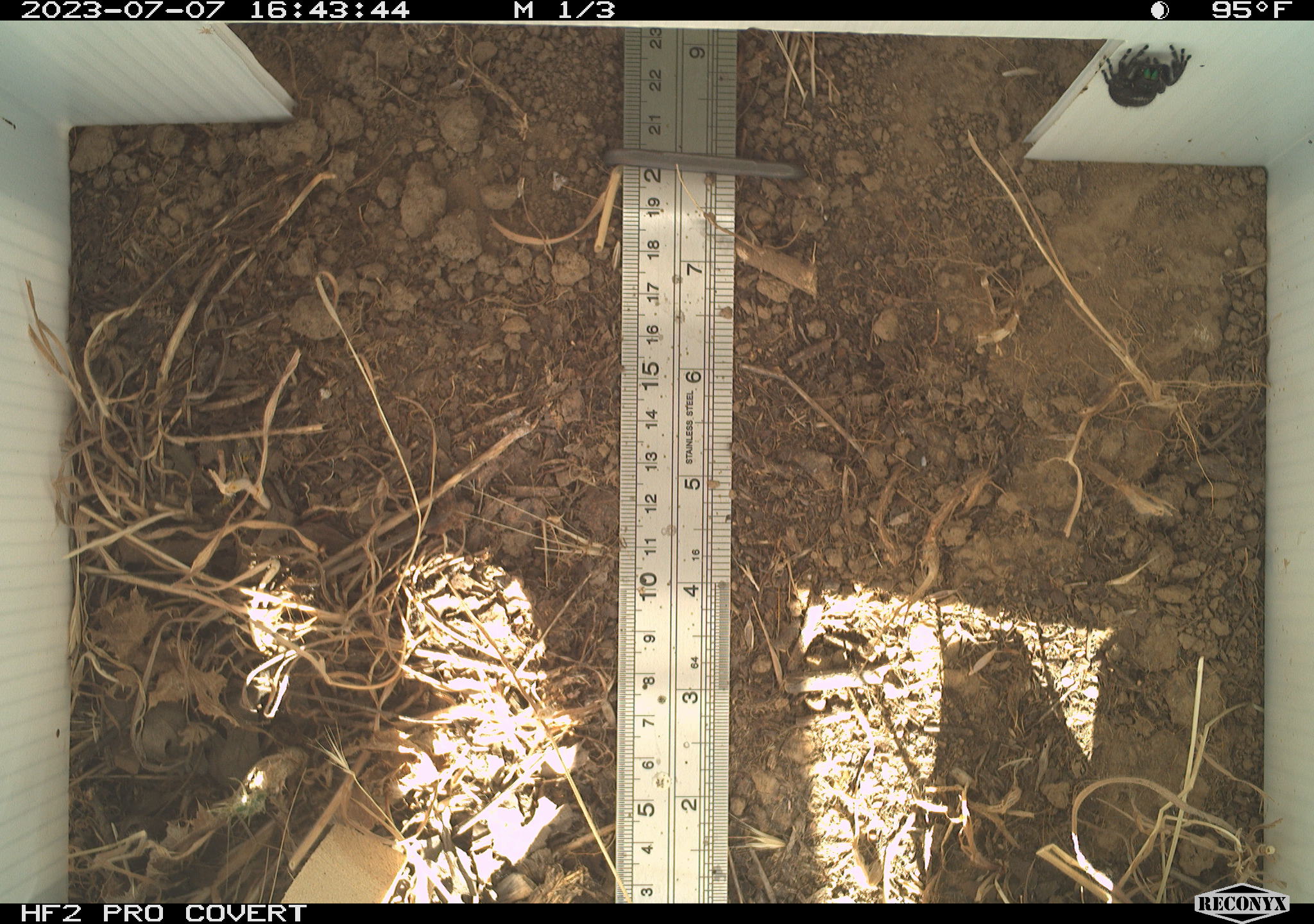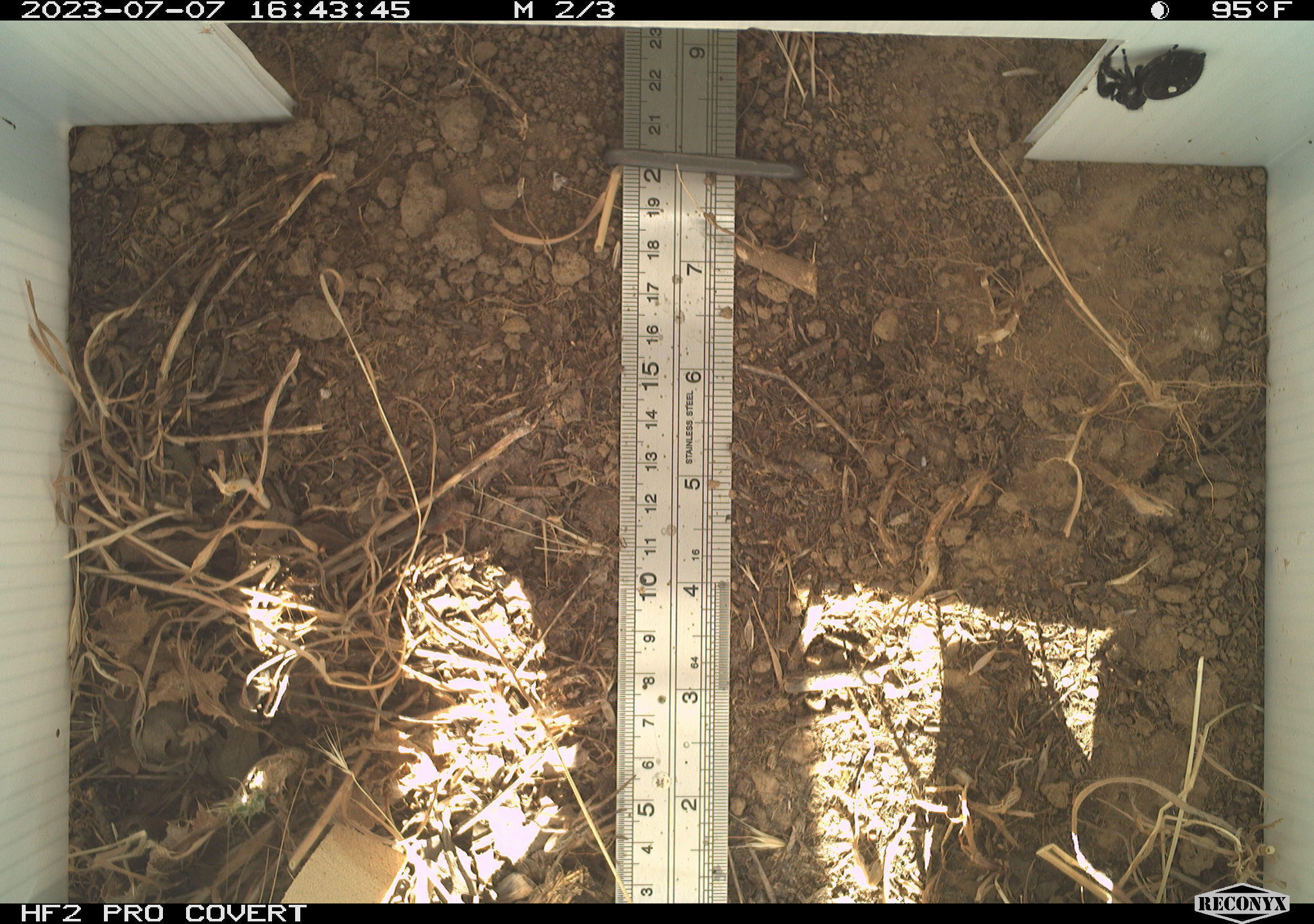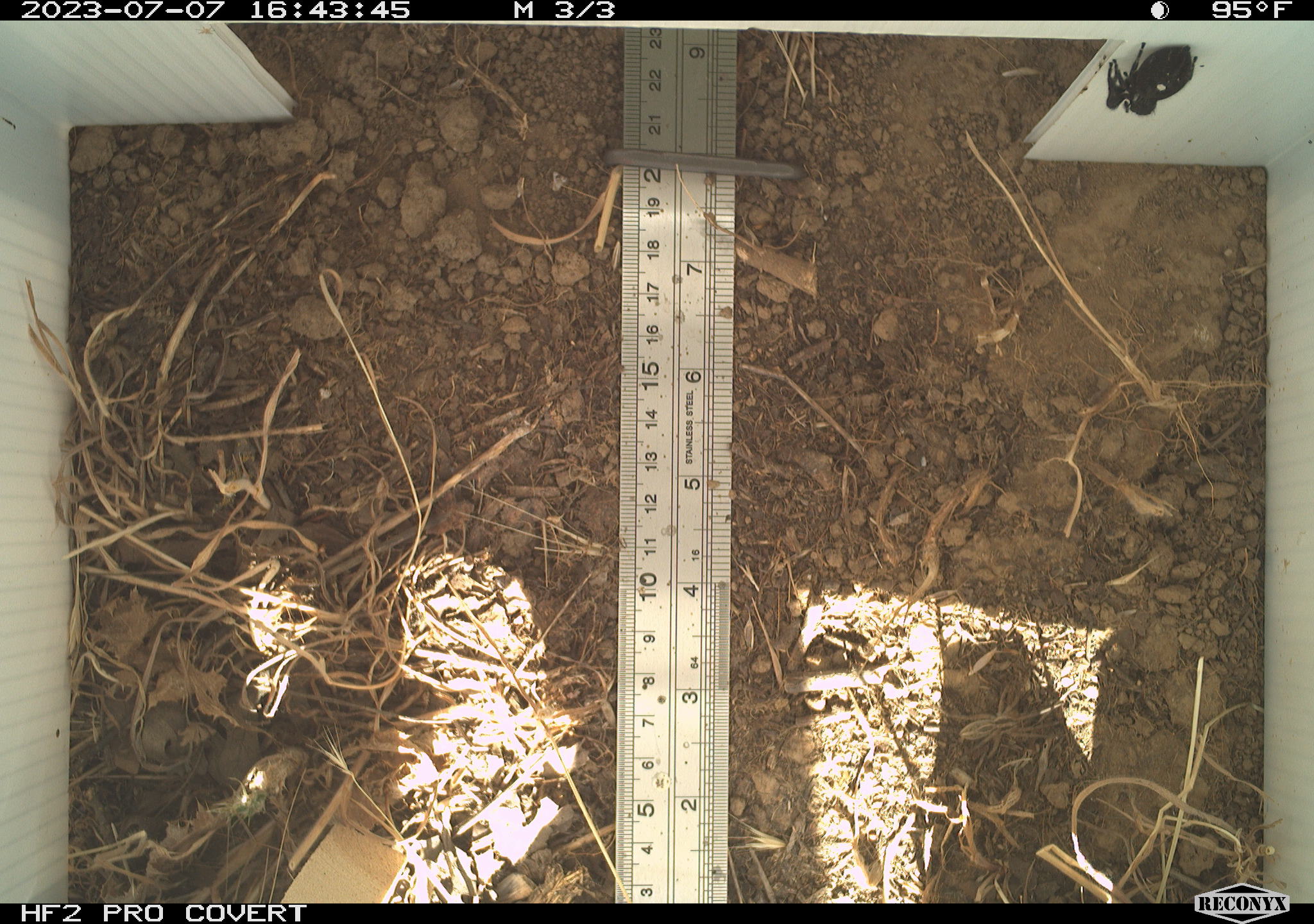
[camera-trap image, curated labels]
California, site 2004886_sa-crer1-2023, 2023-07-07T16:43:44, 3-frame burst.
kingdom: Animalia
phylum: Arthropoda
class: Arachnida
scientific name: Arachnida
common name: arachnids